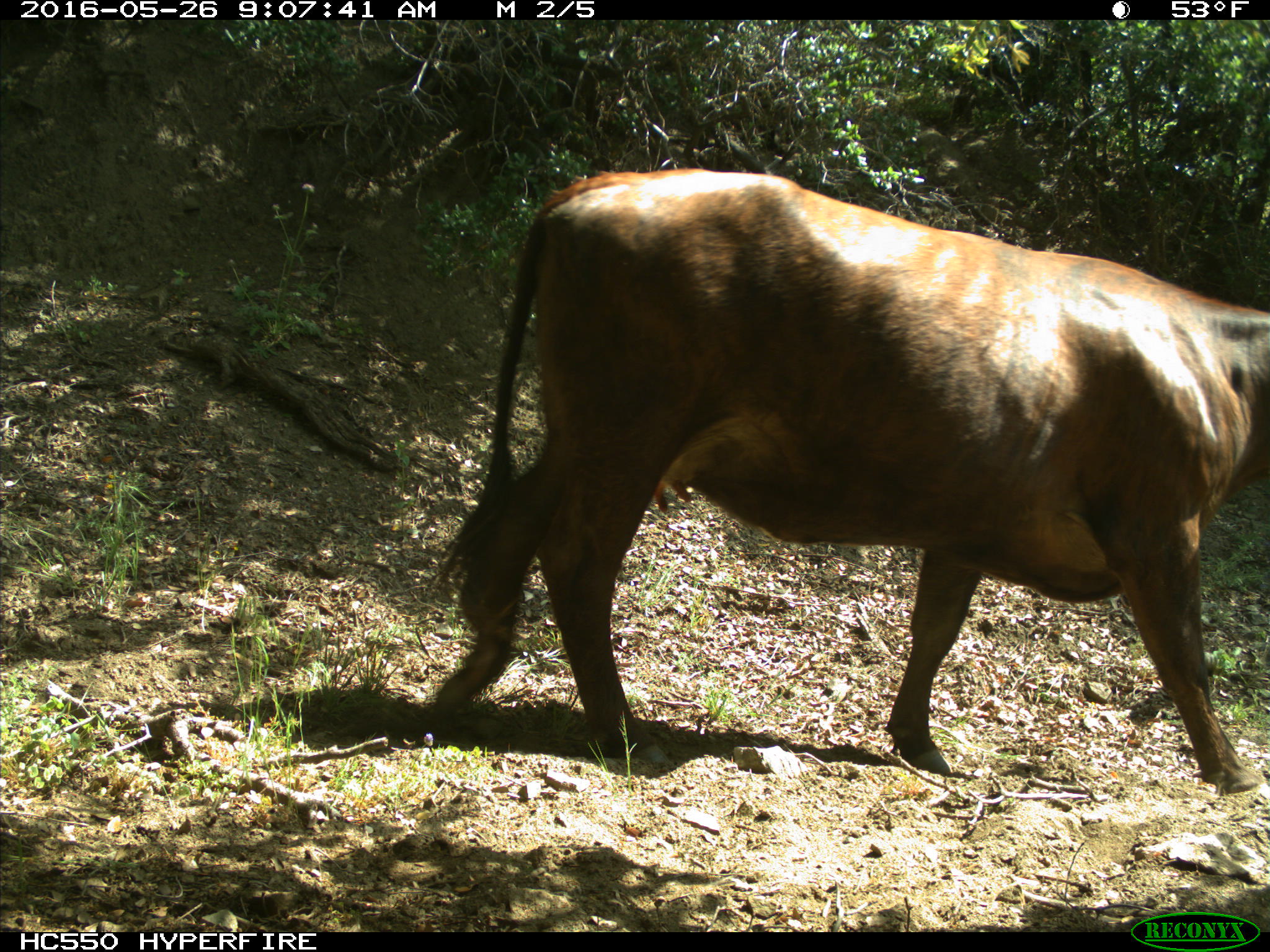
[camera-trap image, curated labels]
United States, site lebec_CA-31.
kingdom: Animalia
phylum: Chordata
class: Mammalia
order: Artiodactyla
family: Bovidae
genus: Bos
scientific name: Bos taurus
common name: domestic cow